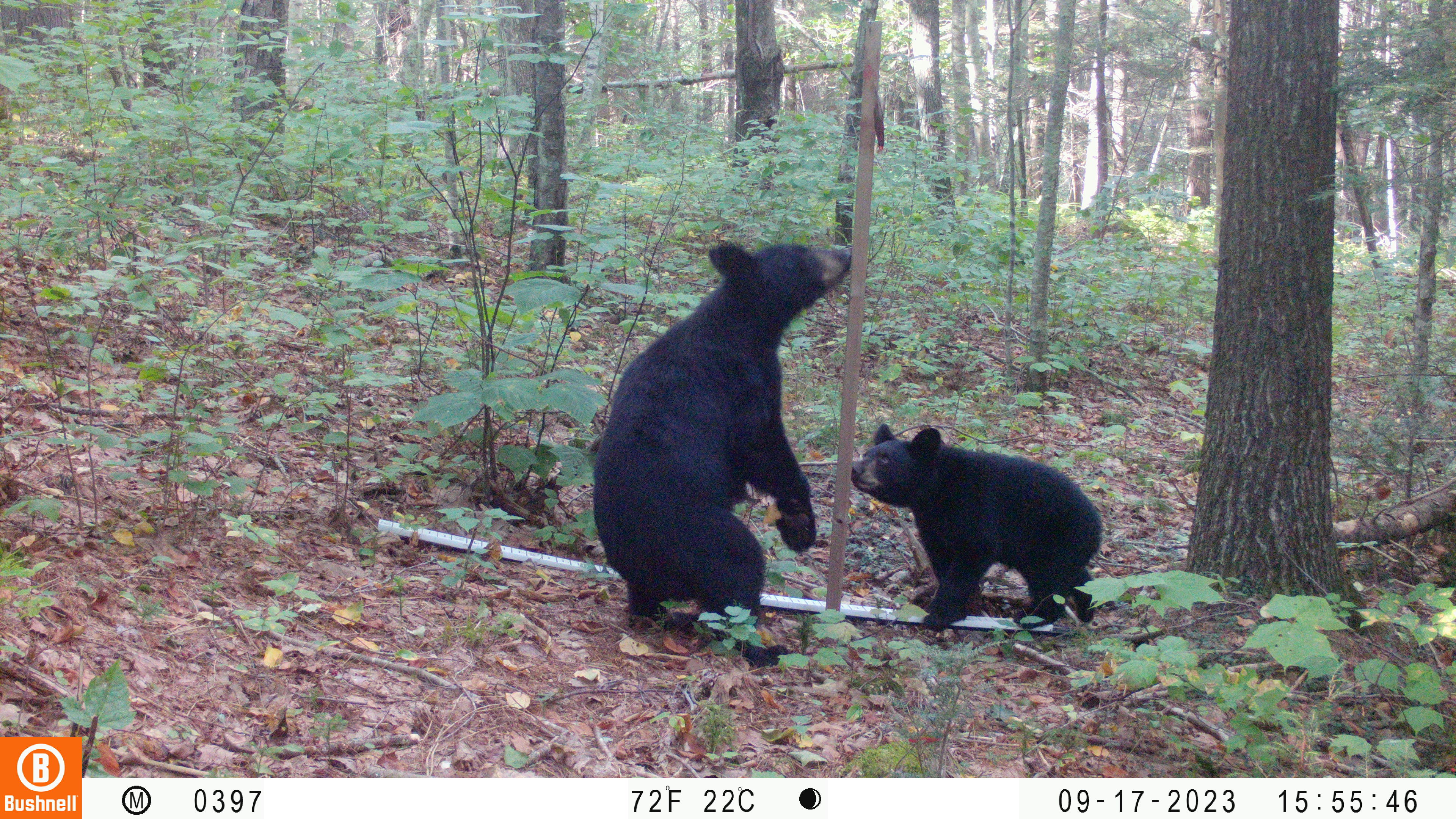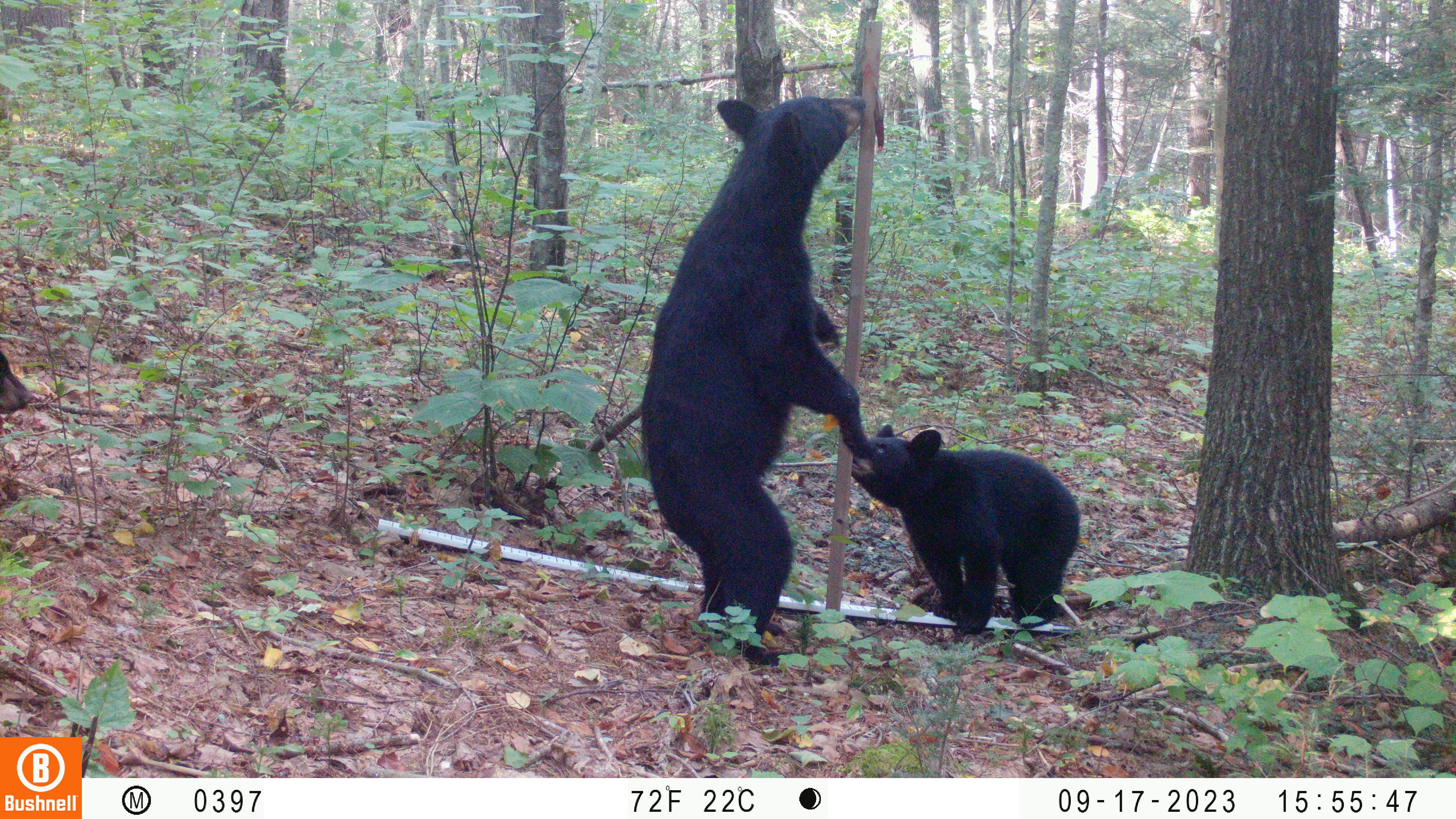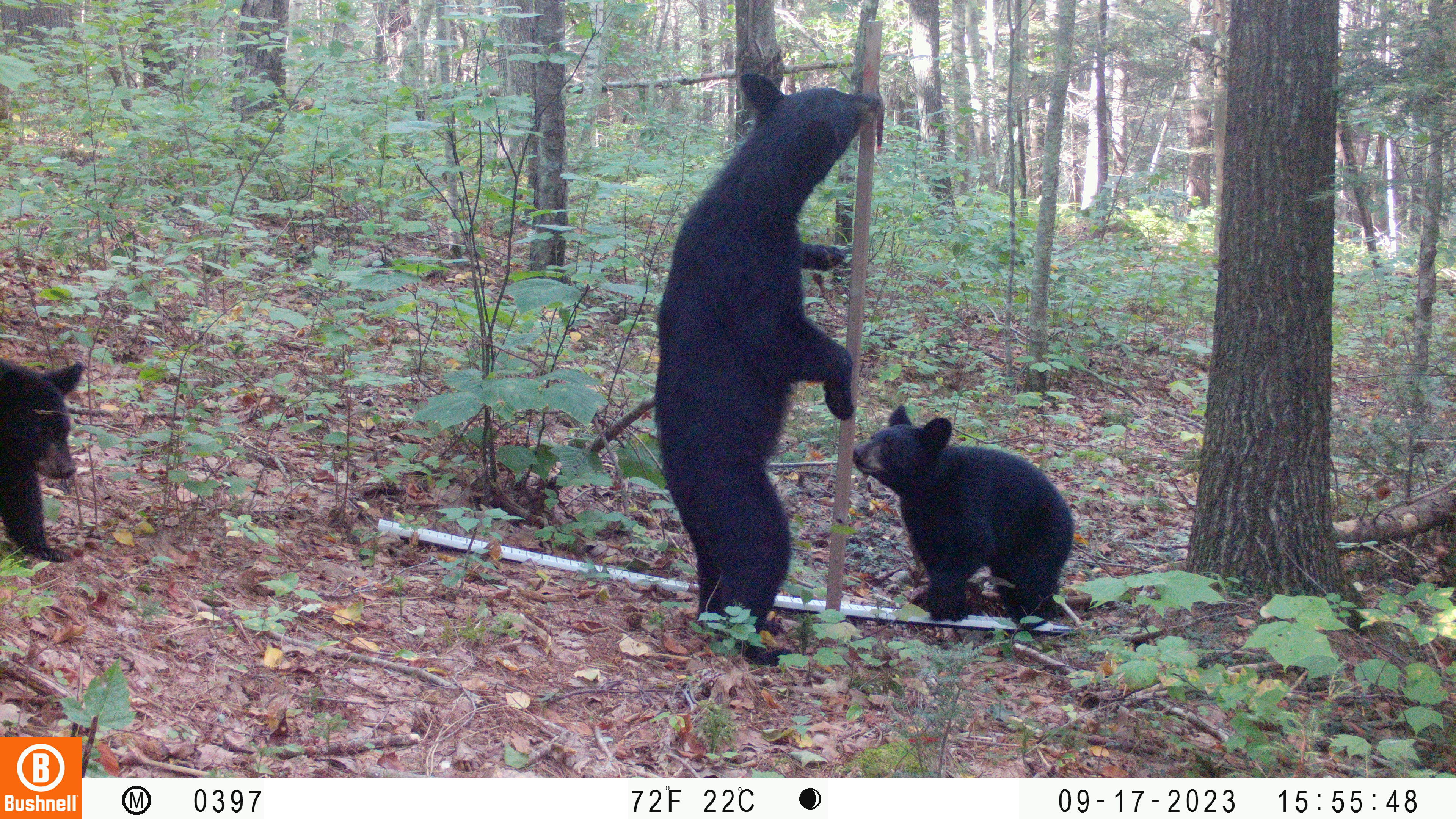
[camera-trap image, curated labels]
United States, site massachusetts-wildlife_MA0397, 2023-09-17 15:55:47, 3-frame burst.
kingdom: Animalia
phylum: Chordata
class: Mammalia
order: Carnivora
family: Ursidae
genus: Ursus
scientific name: Ursus americanus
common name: black bear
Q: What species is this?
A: Black bear (Ursus americanus).